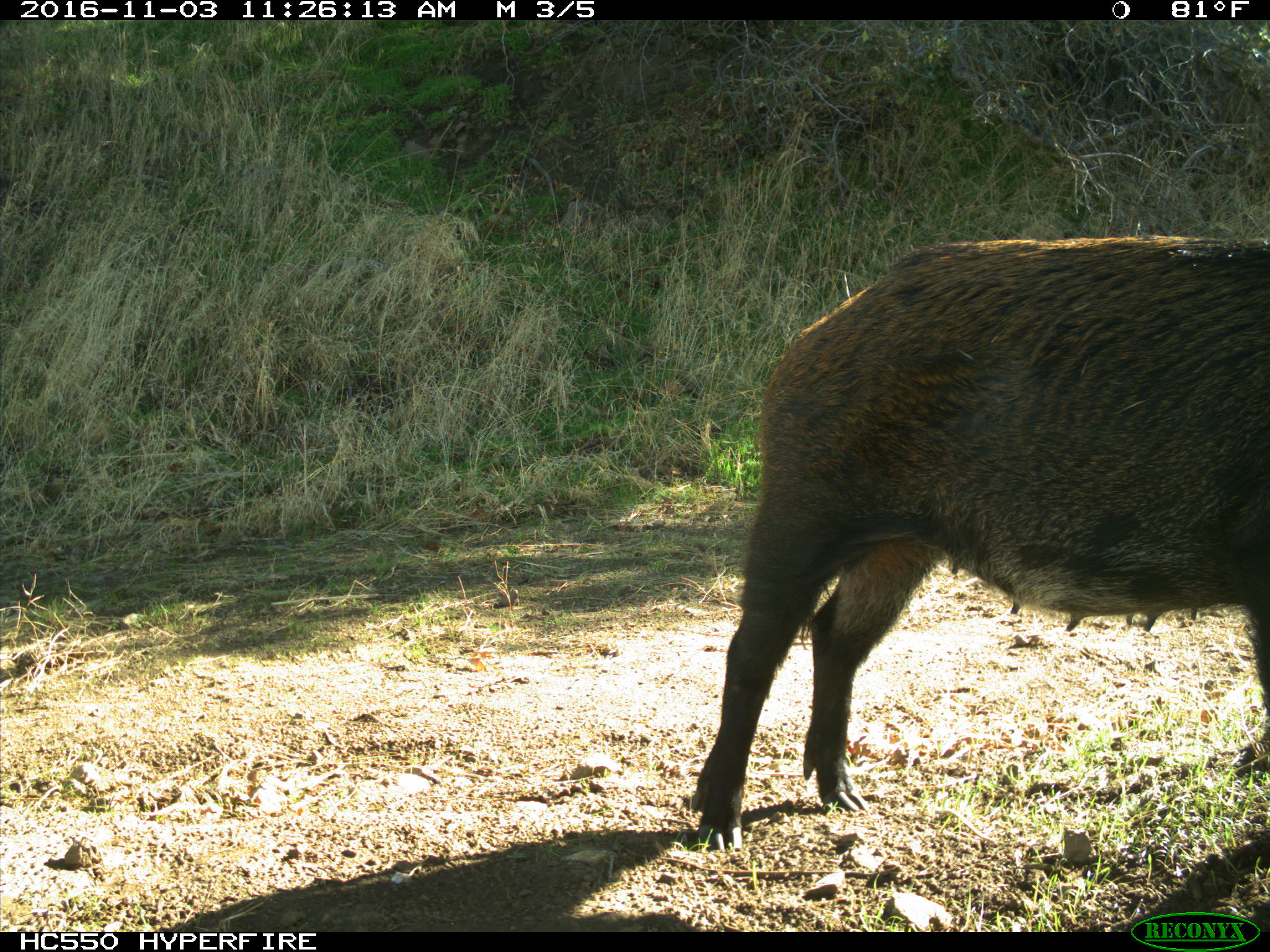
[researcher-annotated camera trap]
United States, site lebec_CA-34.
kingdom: Animalia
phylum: Chordata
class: Mammalia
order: Artiodactyla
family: Suidae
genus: Sus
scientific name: Sus scrofa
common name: wild boar